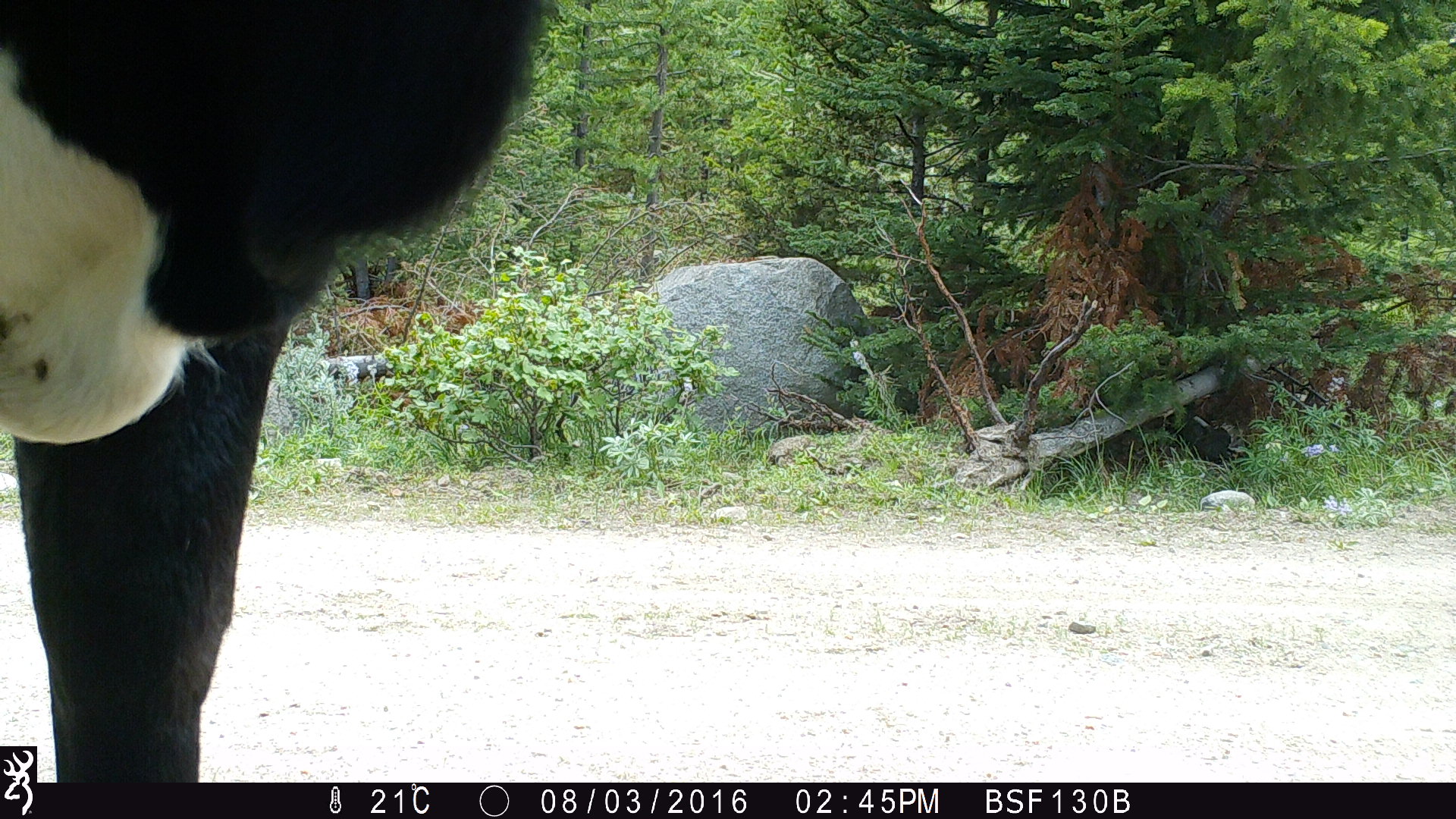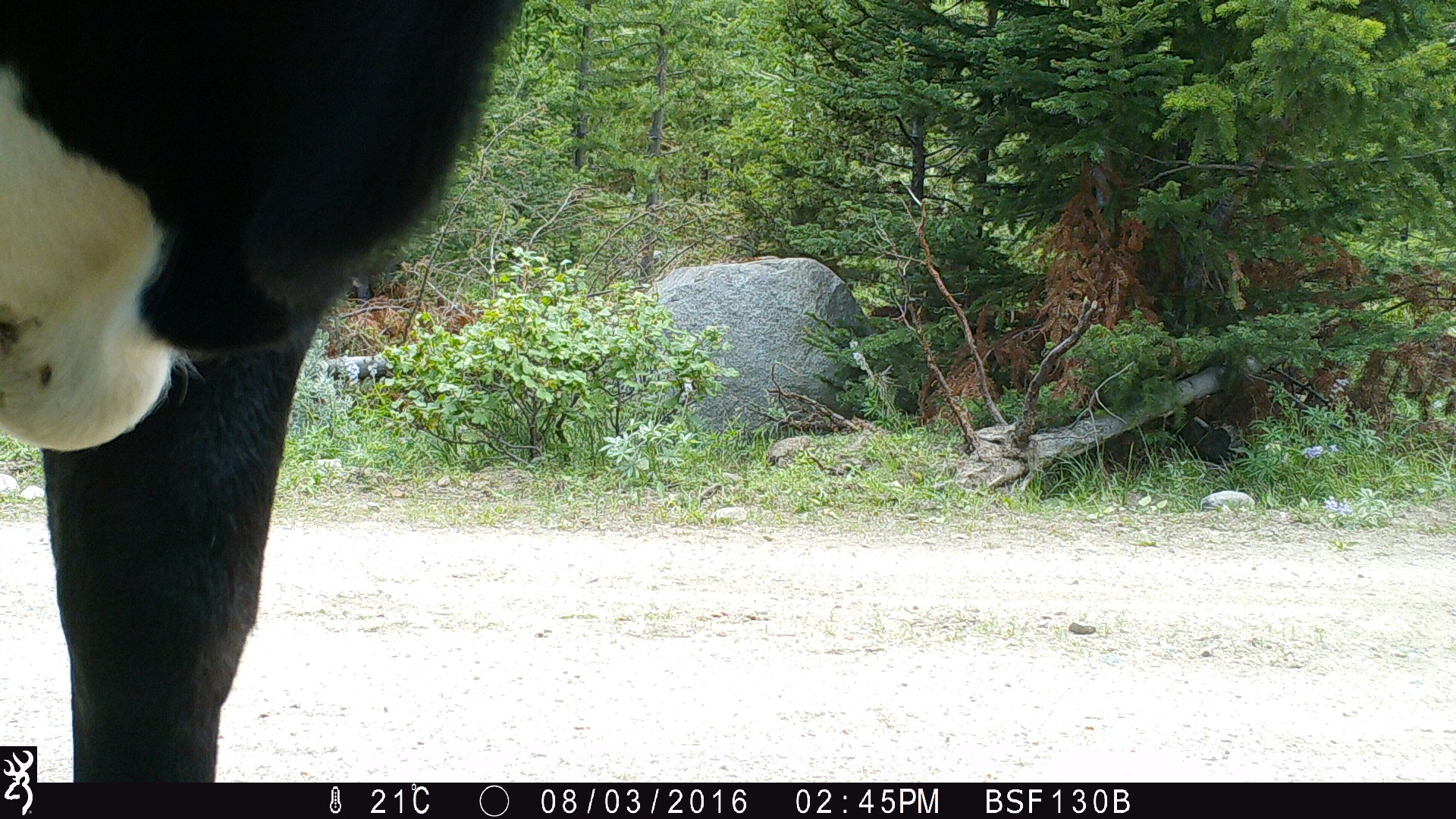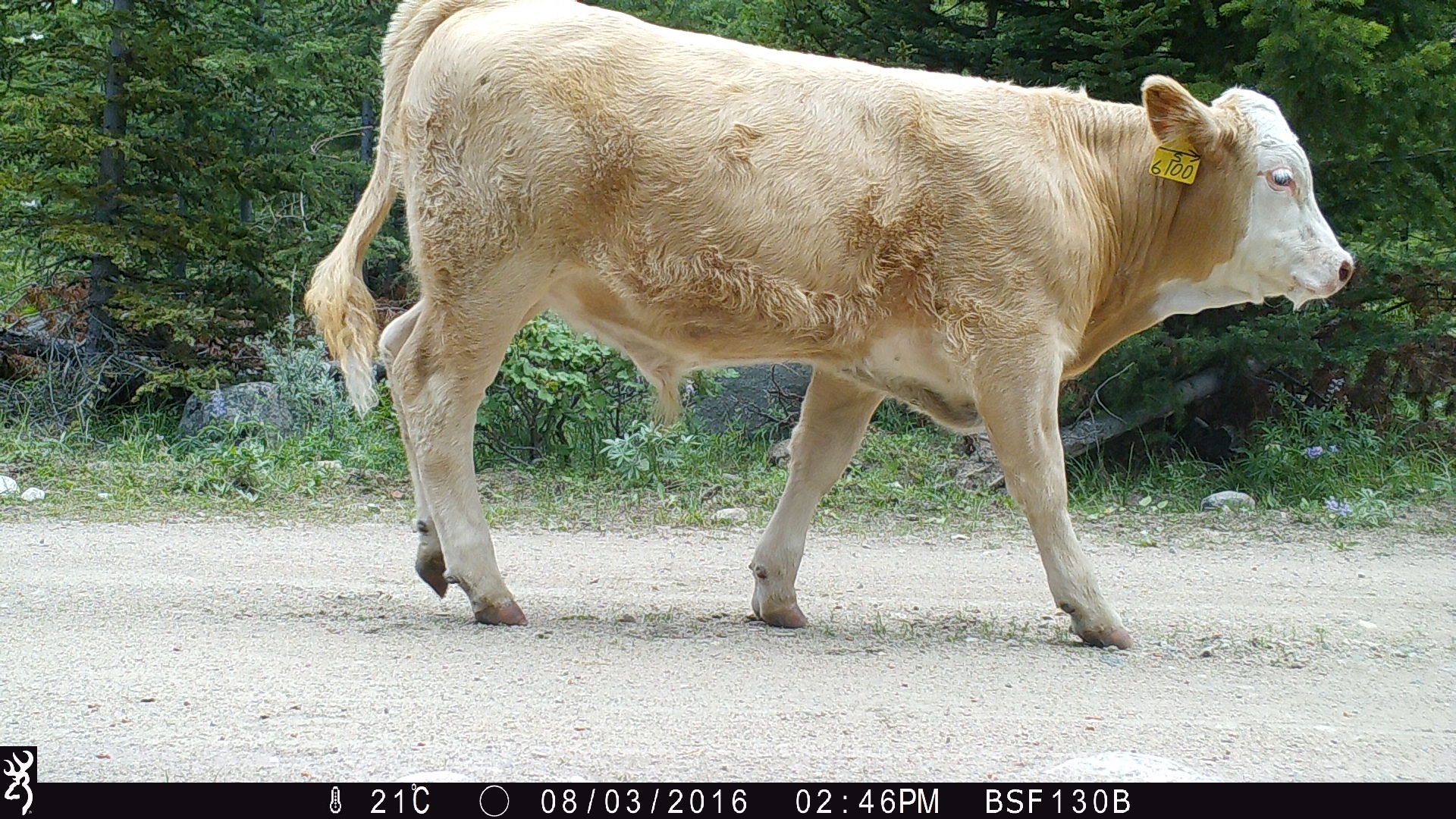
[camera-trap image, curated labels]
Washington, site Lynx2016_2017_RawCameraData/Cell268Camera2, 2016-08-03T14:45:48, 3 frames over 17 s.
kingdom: Animalia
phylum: Chordata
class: Mammalia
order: Artiodactyla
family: Bovidae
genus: Bos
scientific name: Bos taurus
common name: domestic cattle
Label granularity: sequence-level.